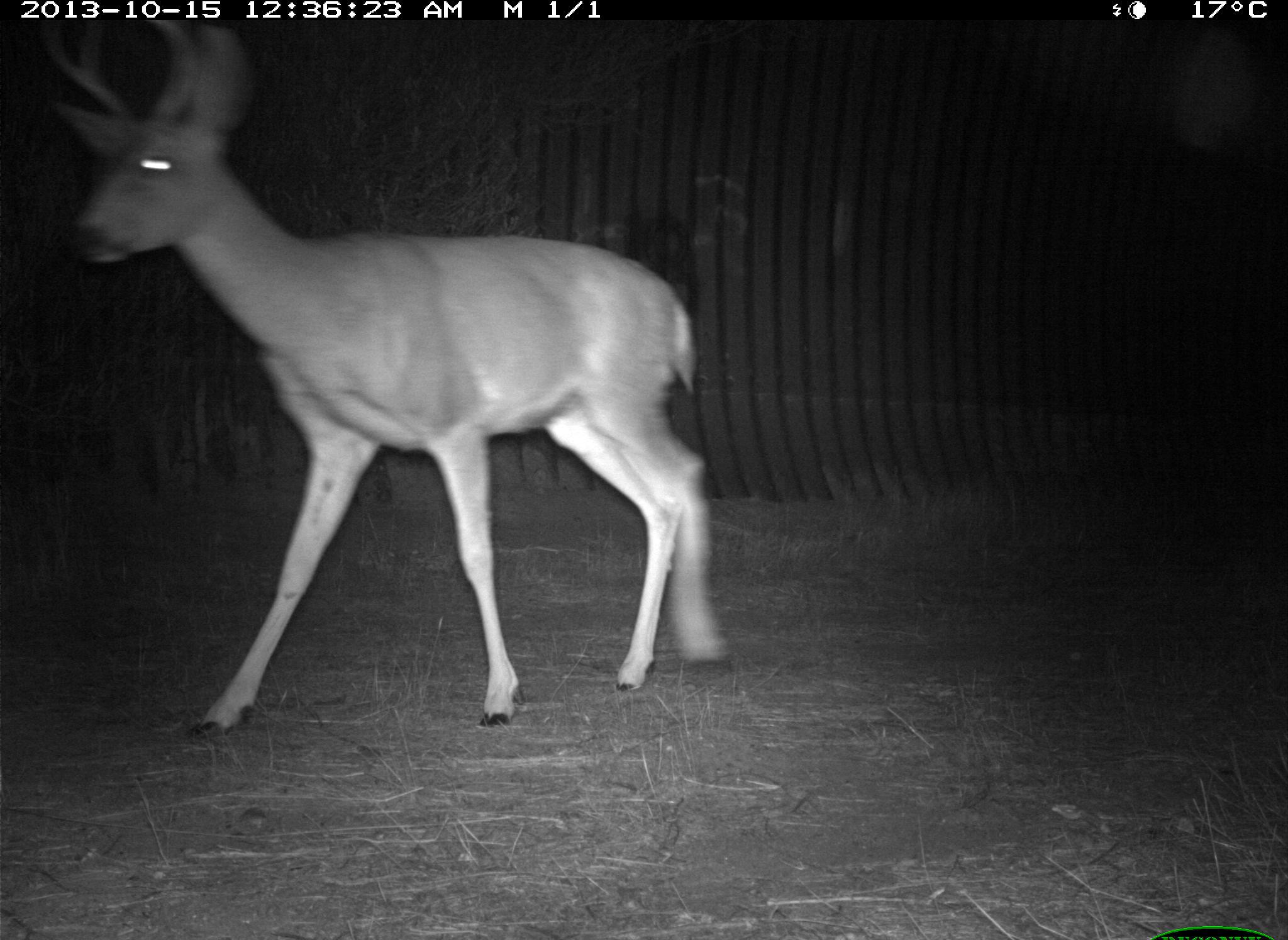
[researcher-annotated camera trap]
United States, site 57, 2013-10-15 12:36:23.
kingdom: Animalia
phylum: Chordata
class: Mammalia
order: Artiodactyla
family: Cervidae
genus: Odocoileus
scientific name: Odocoileus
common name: deer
Deer (Odocoileus).